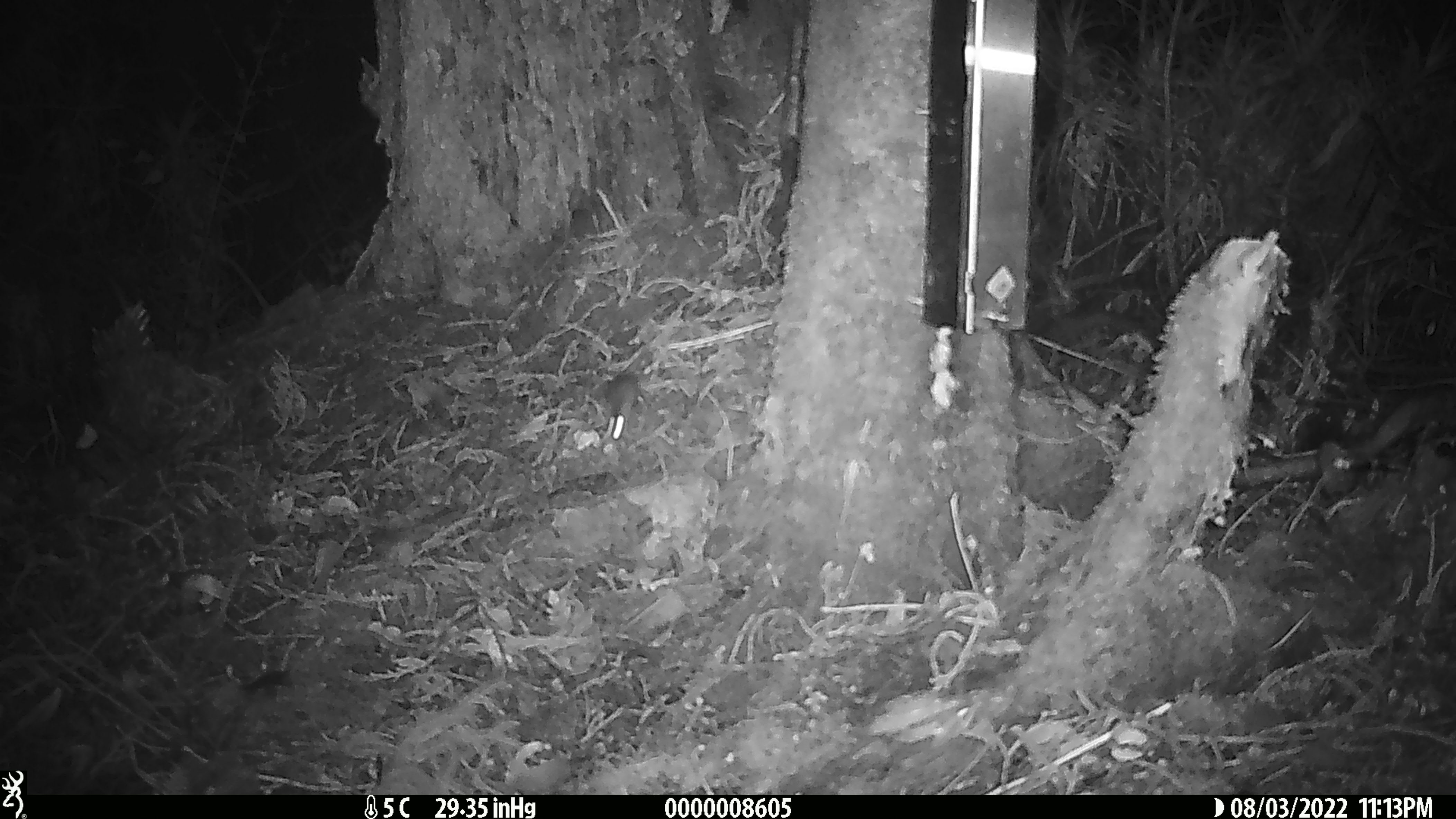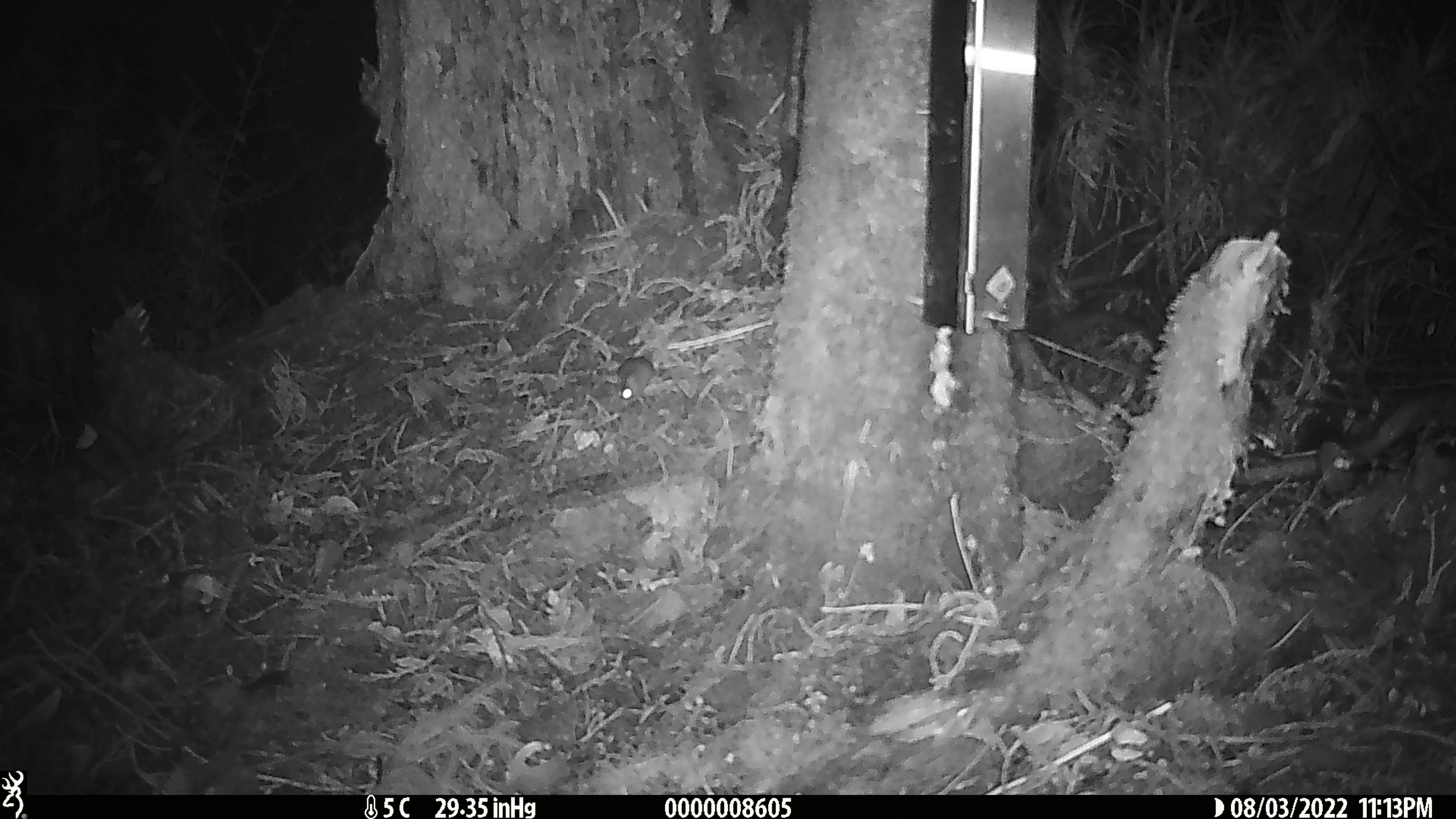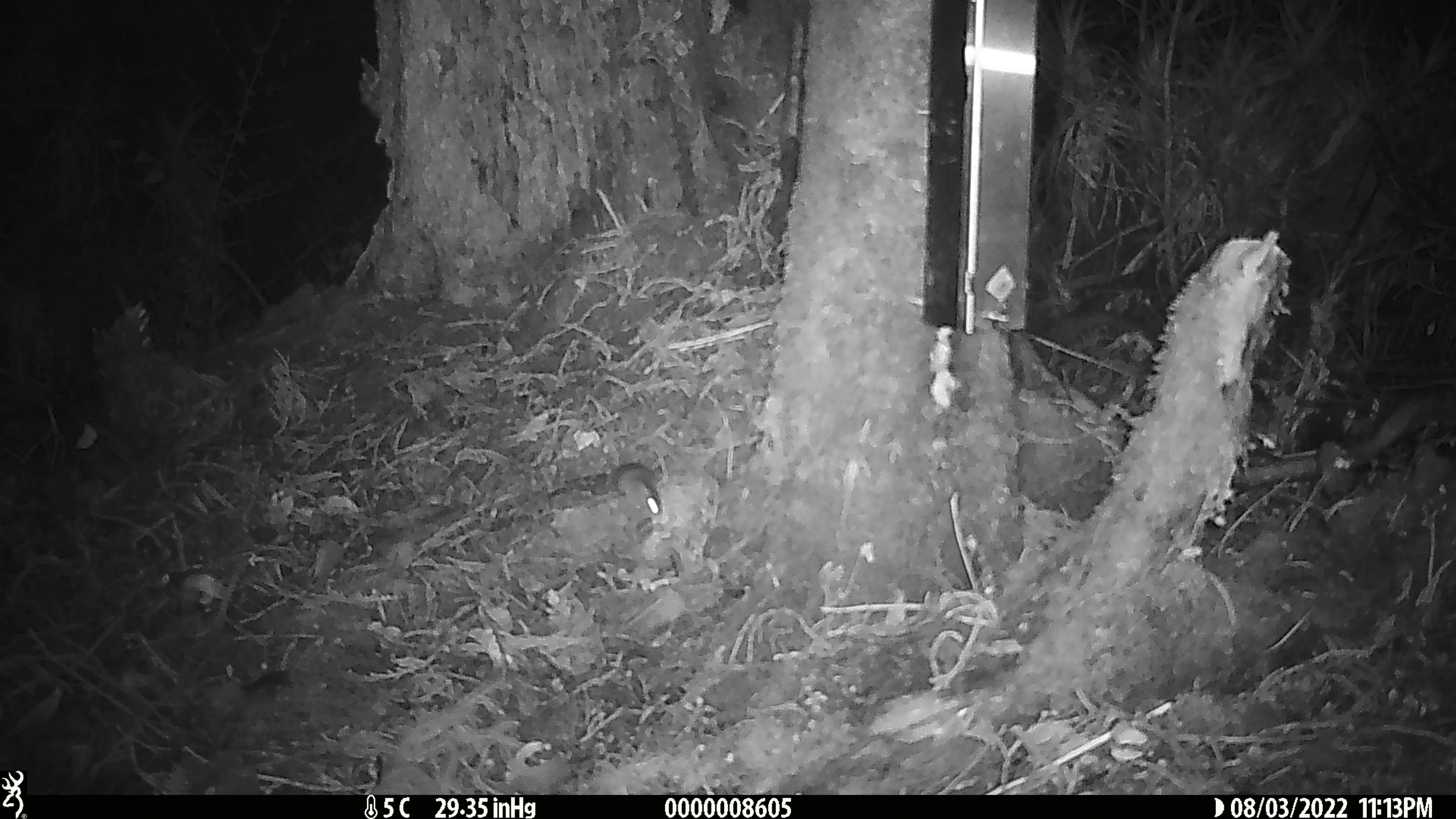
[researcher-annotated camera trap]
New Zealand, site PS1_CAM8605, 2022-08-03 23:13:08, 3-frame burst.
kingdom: Animalia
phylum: Chordata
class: Mammalia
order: Rodentia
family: Muridae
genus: Mus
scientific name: Mus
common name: mouse